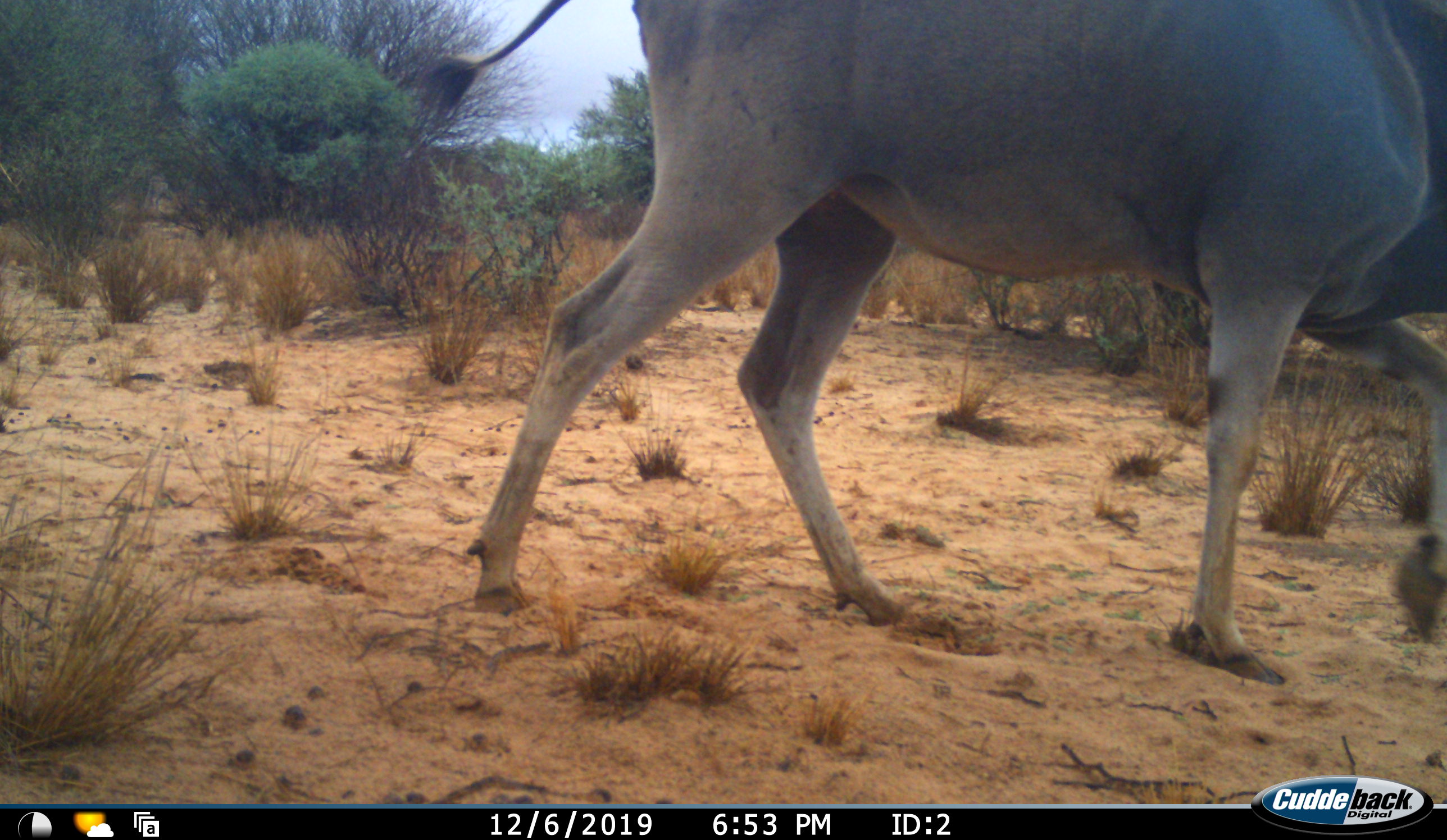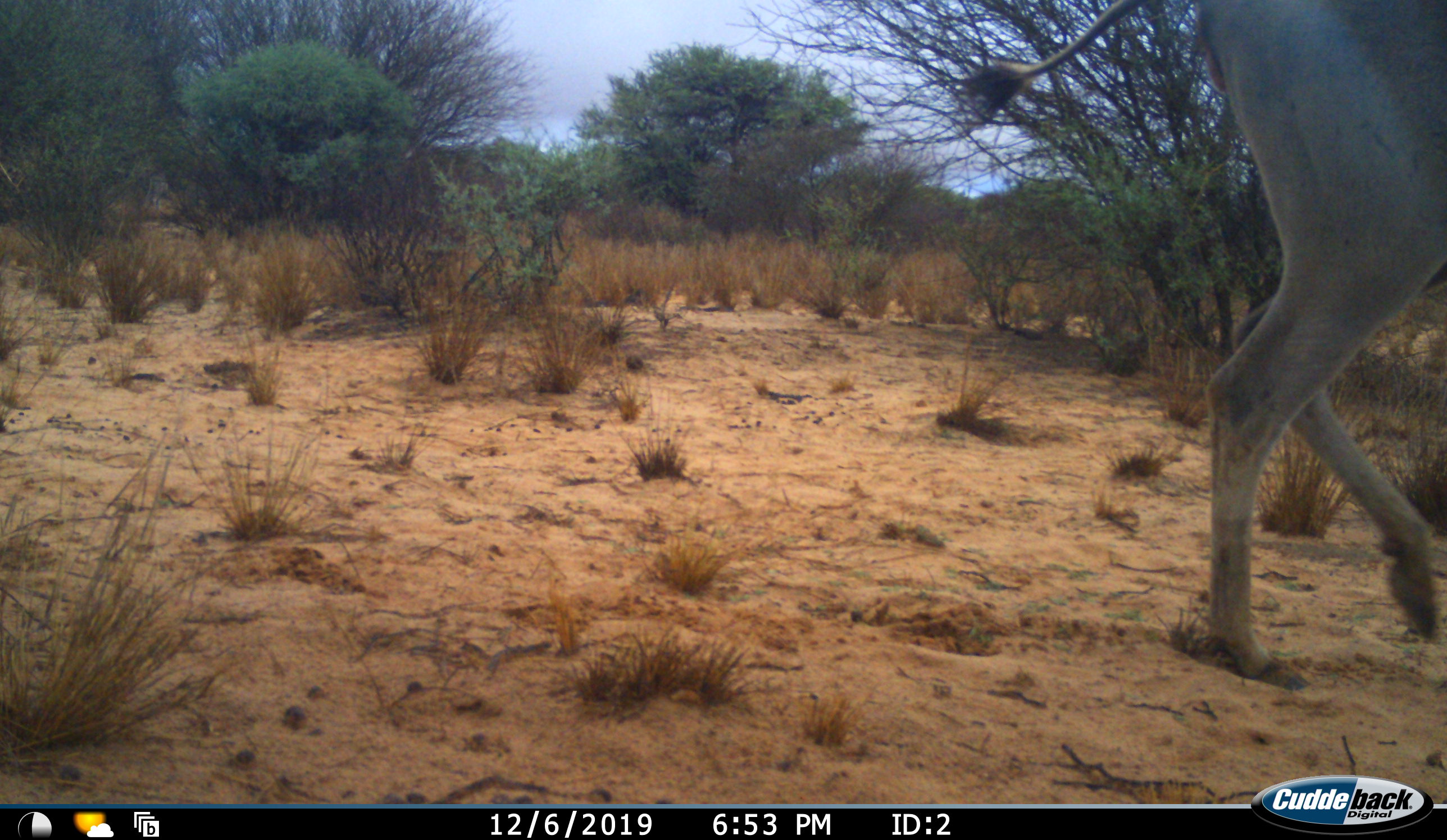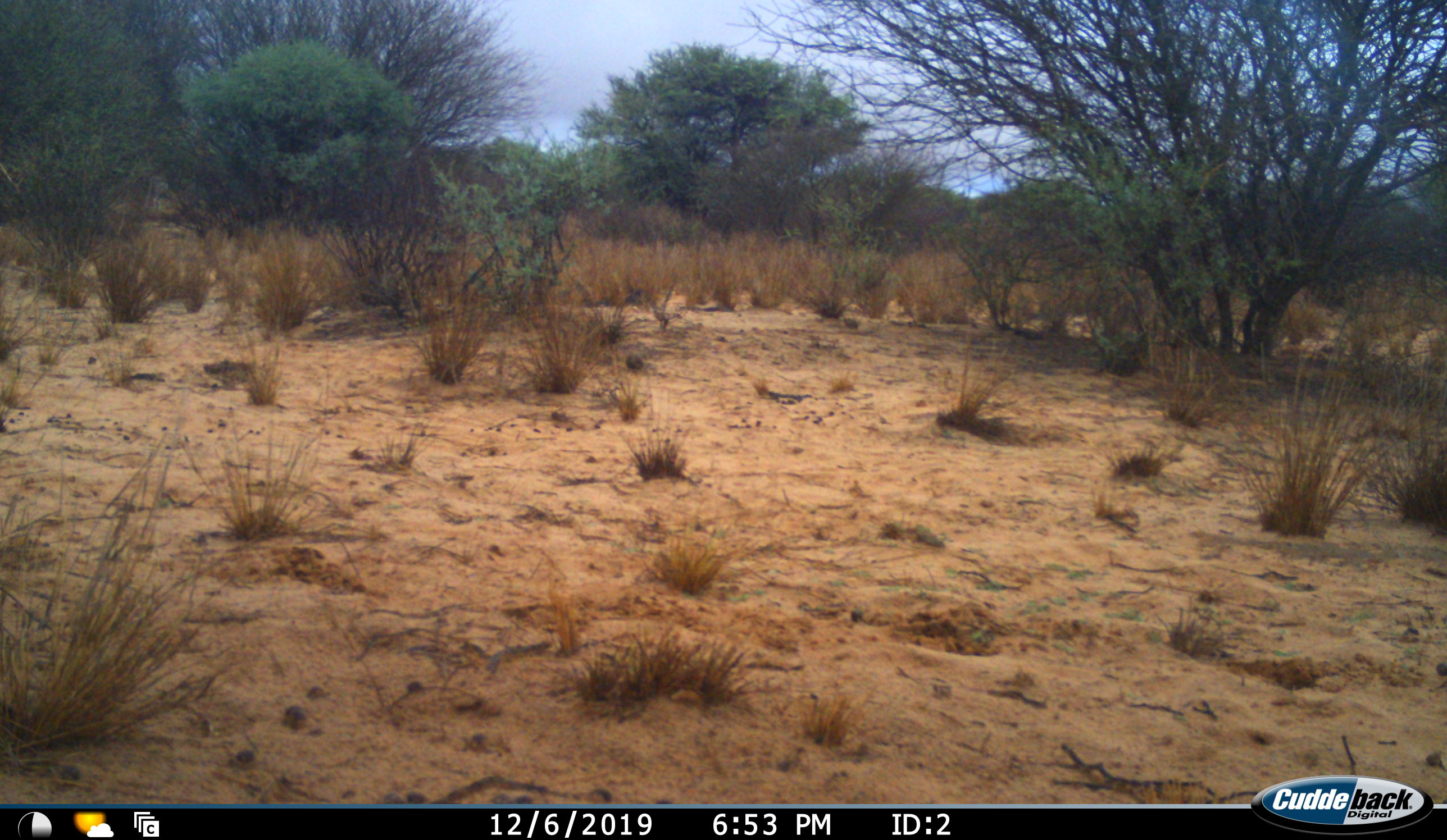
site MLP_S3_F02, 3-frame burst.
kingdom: Animalia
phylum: Chordata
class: Mammalia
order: Artiodactyla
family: Bovidae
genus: Tragelaphus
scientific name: Tragelaphus oryx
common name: eland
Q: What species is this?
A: Eland (Tragelaphus oryx).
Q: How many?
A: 1.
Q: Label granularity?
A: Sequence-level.